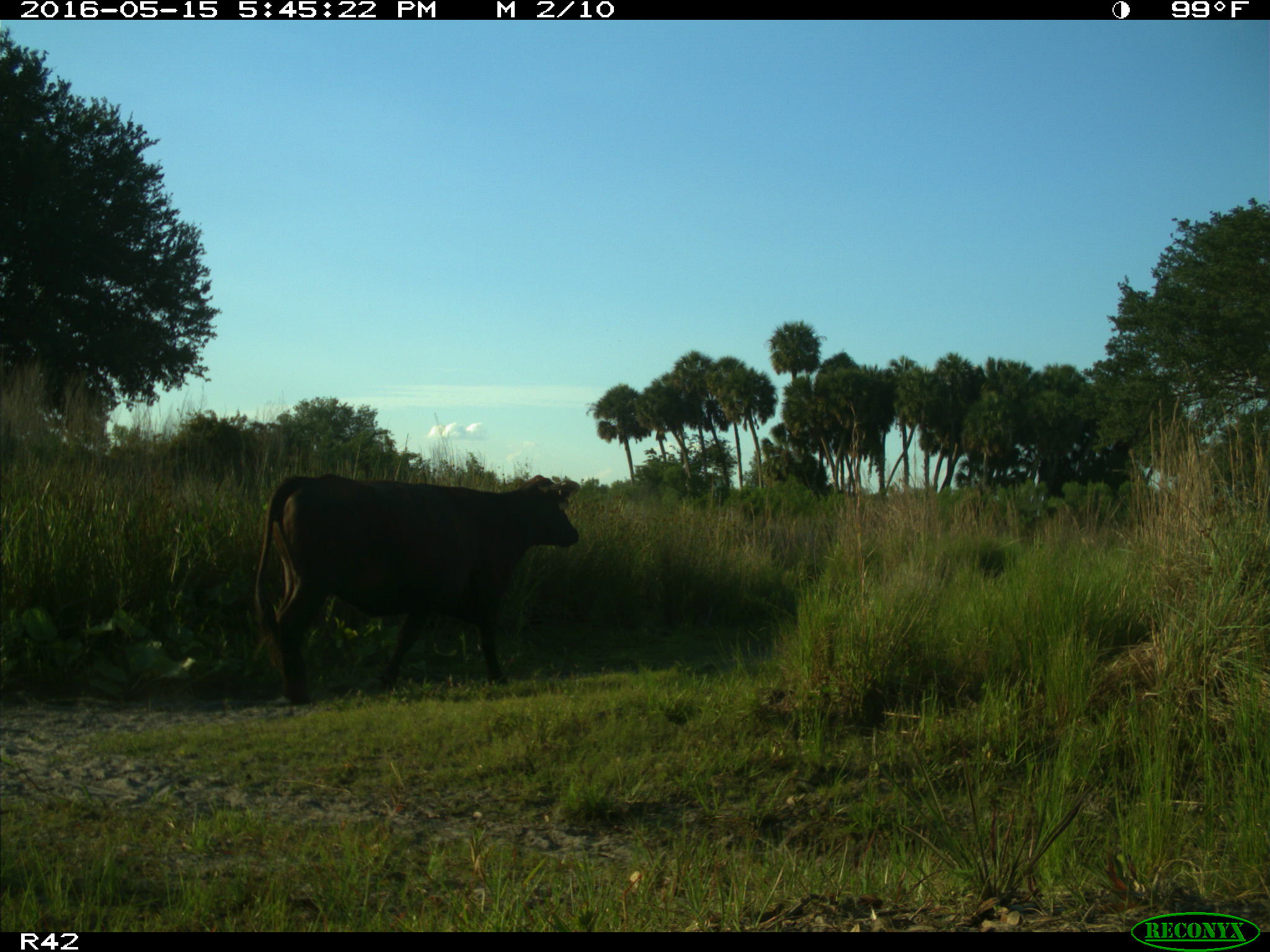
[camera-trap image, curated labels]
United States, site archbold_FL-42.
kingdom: Animalia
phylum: Chordata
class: Mammalia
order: Artiodactyla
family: Bovidae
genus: Bos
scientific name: Bos taurus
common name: domestic cow